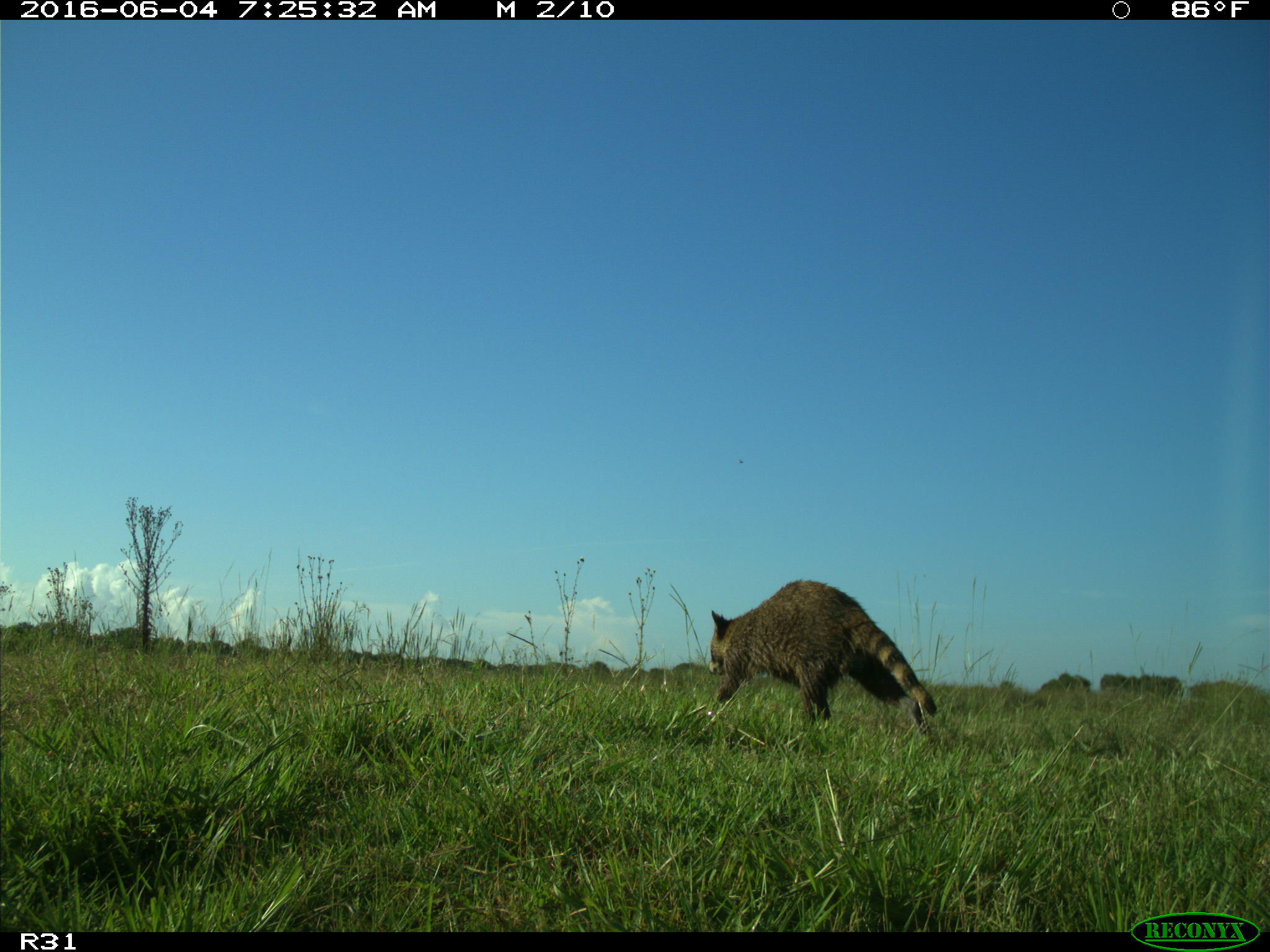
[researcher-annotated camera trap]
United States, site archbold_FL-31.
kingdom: Animalia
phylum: Chordata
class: Mammalia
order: Carnivora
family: Procyonidae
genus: Procyon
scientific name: Procyon lotor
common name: common raccoon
Procyon lotor (common raccoon).